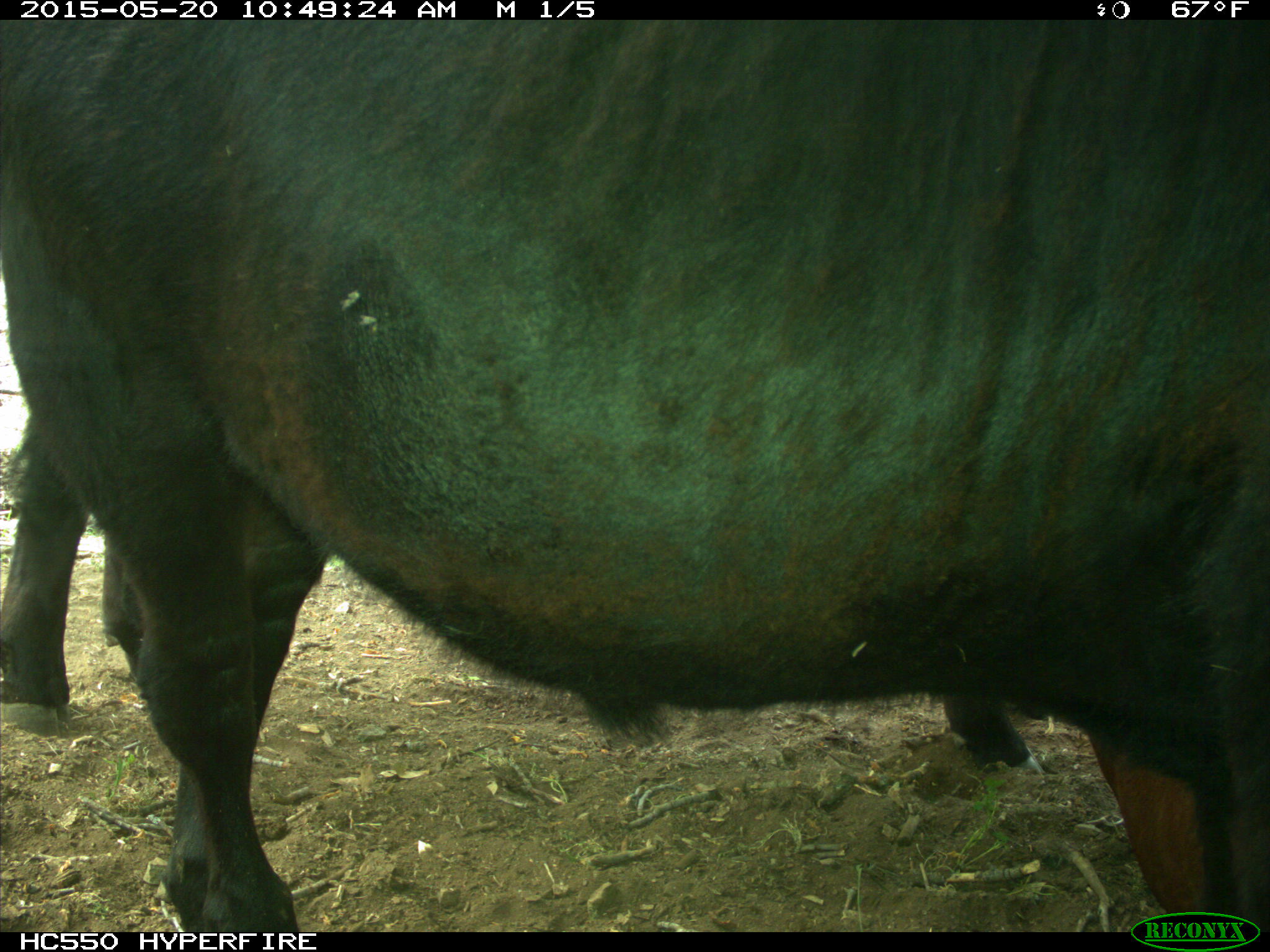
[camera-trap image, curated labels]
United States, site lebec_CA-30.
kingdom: Animalia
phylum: Chordata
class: Mammalia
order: Artiodactyla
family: Bovidae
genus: Bos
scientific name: Bos taurus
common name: domestic cow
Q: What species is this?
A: Bos taurus (domestic cow).